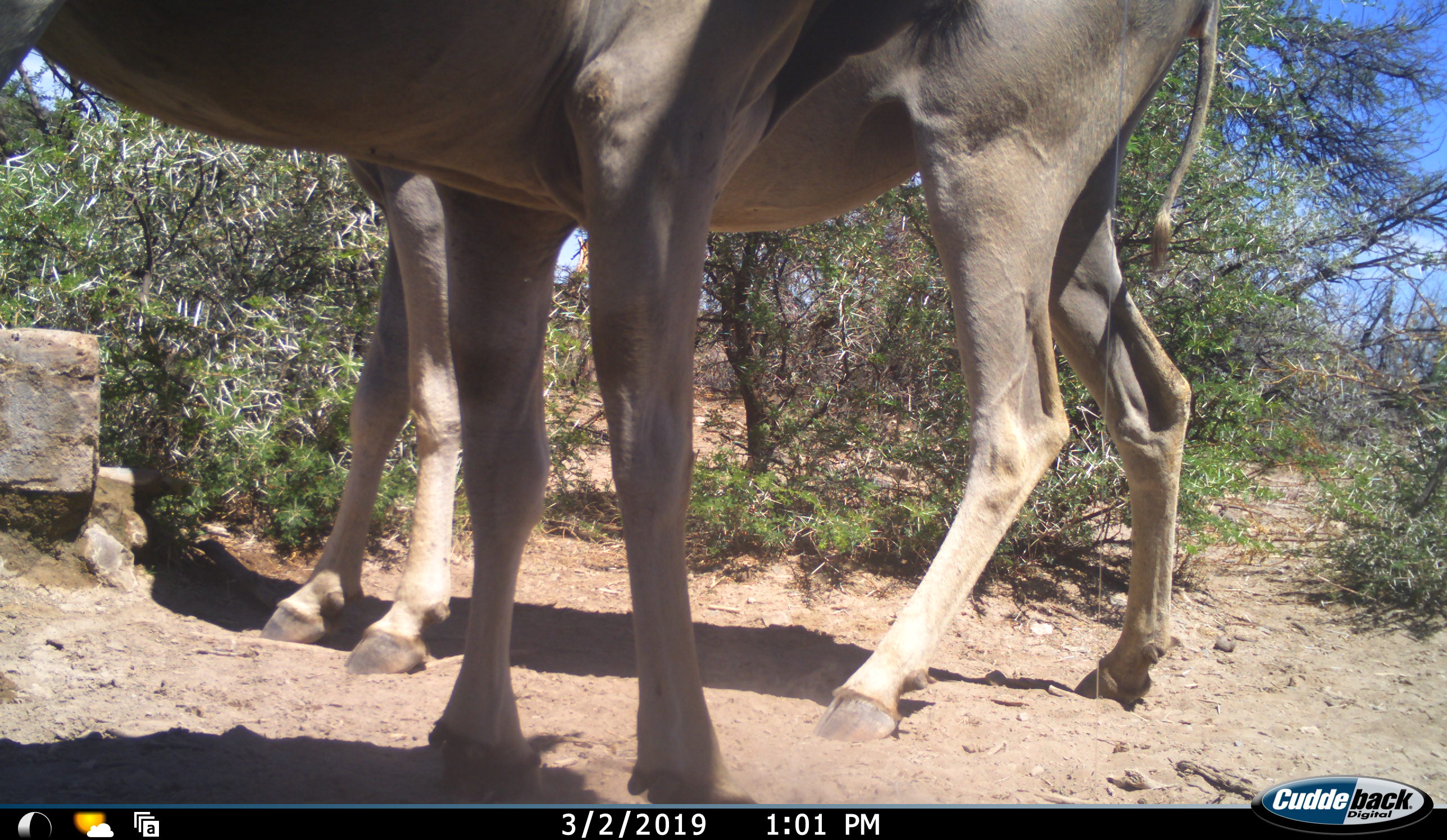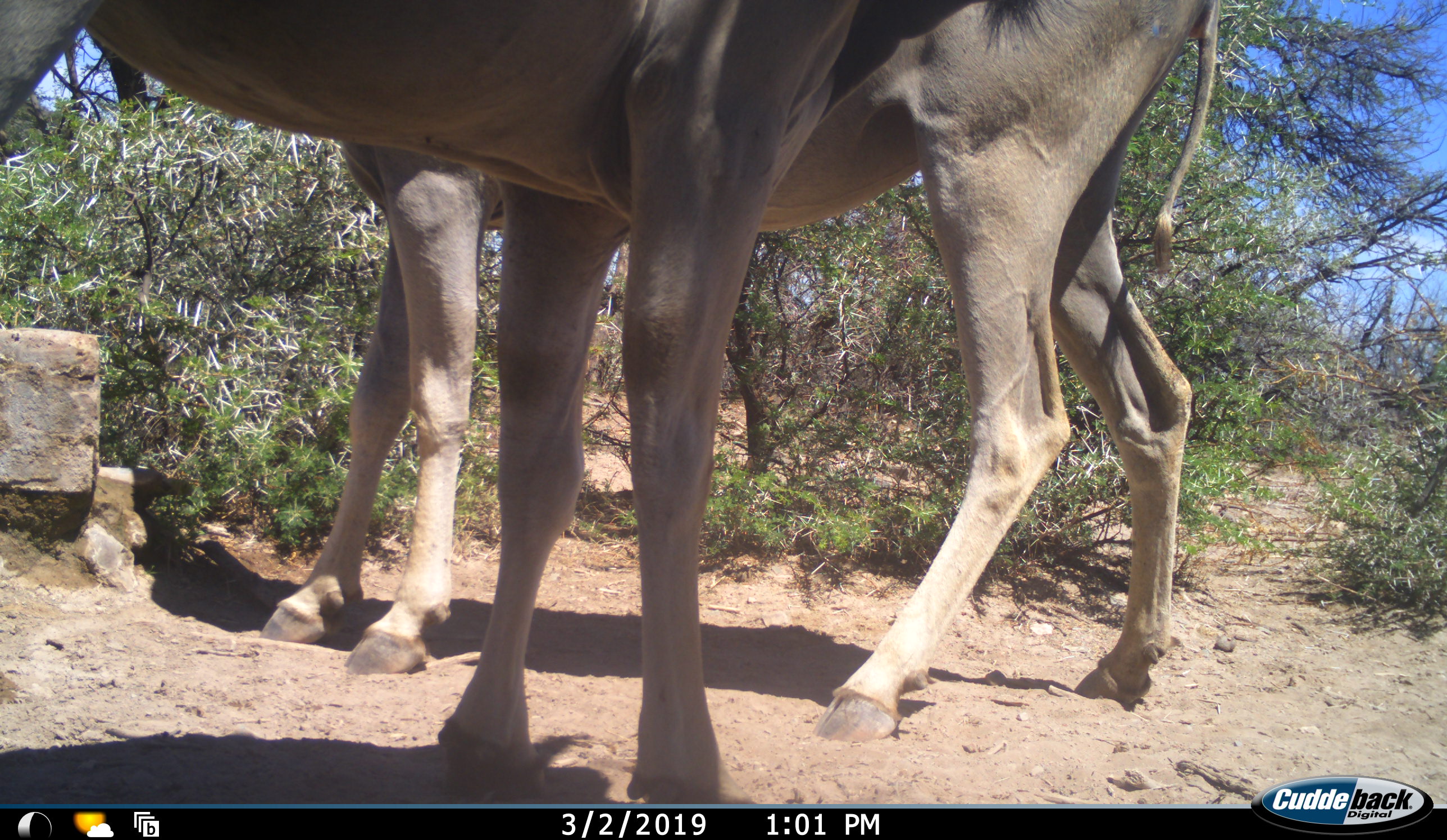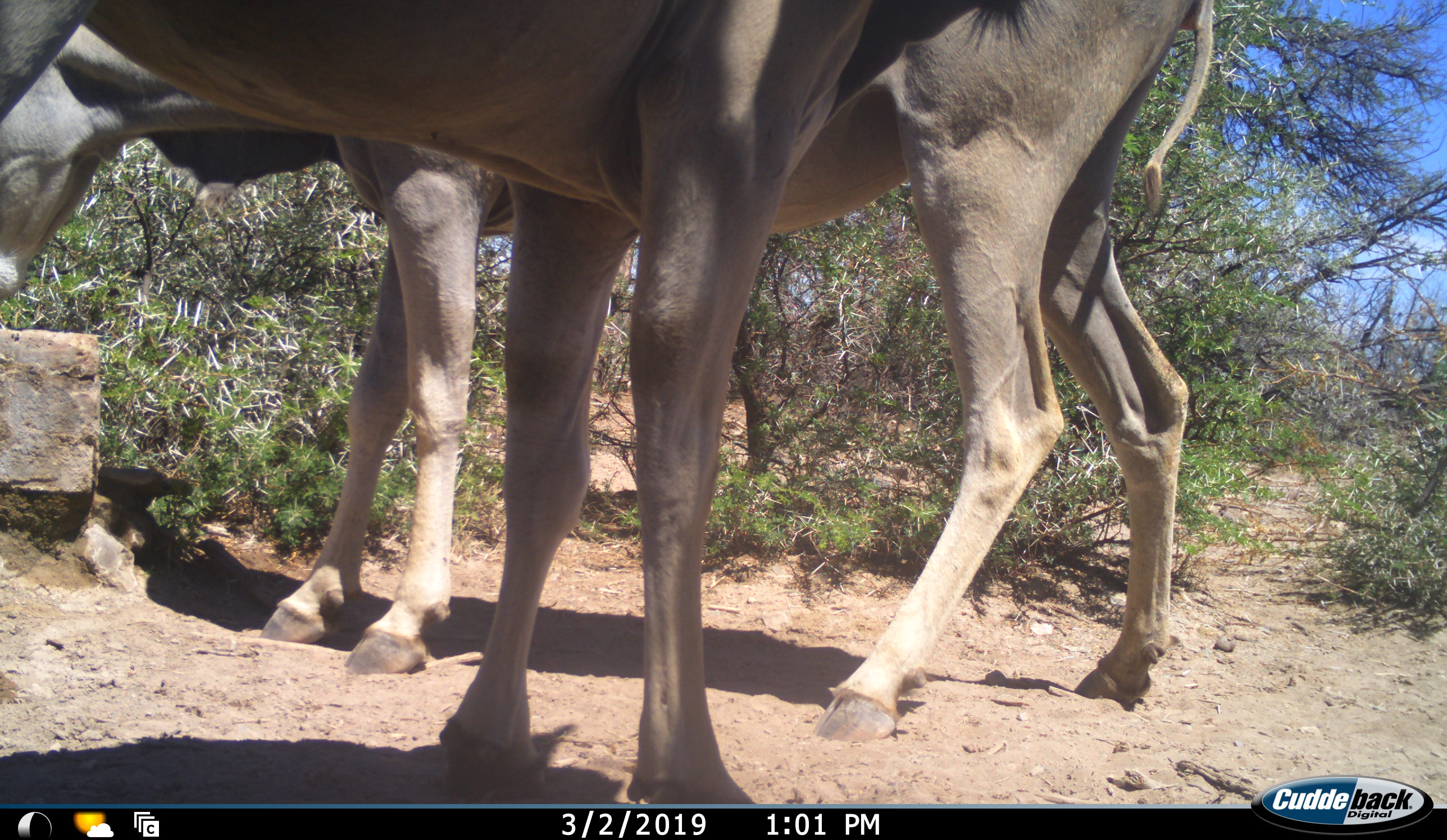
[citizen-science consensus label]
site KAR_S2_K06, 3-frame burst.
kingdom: Animalia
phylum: Chordata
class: Mammalia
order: Artiodactyla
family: Bovidae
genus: Tragelaphus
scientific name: Tragelaphus oryx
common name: eland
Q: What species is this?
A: Eland (Tragelaphus oryx).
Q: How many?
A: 2.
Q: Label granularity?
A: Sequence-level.